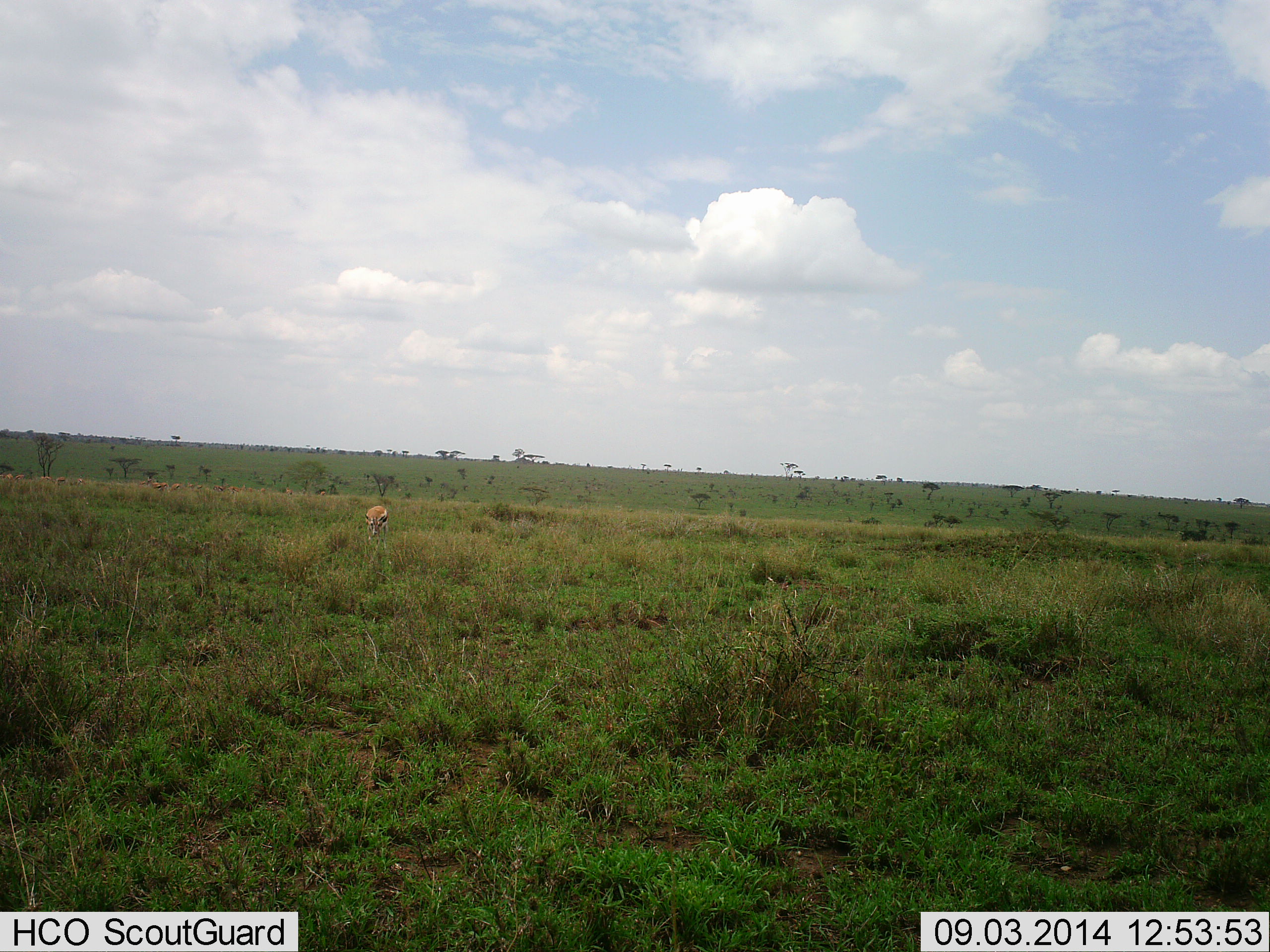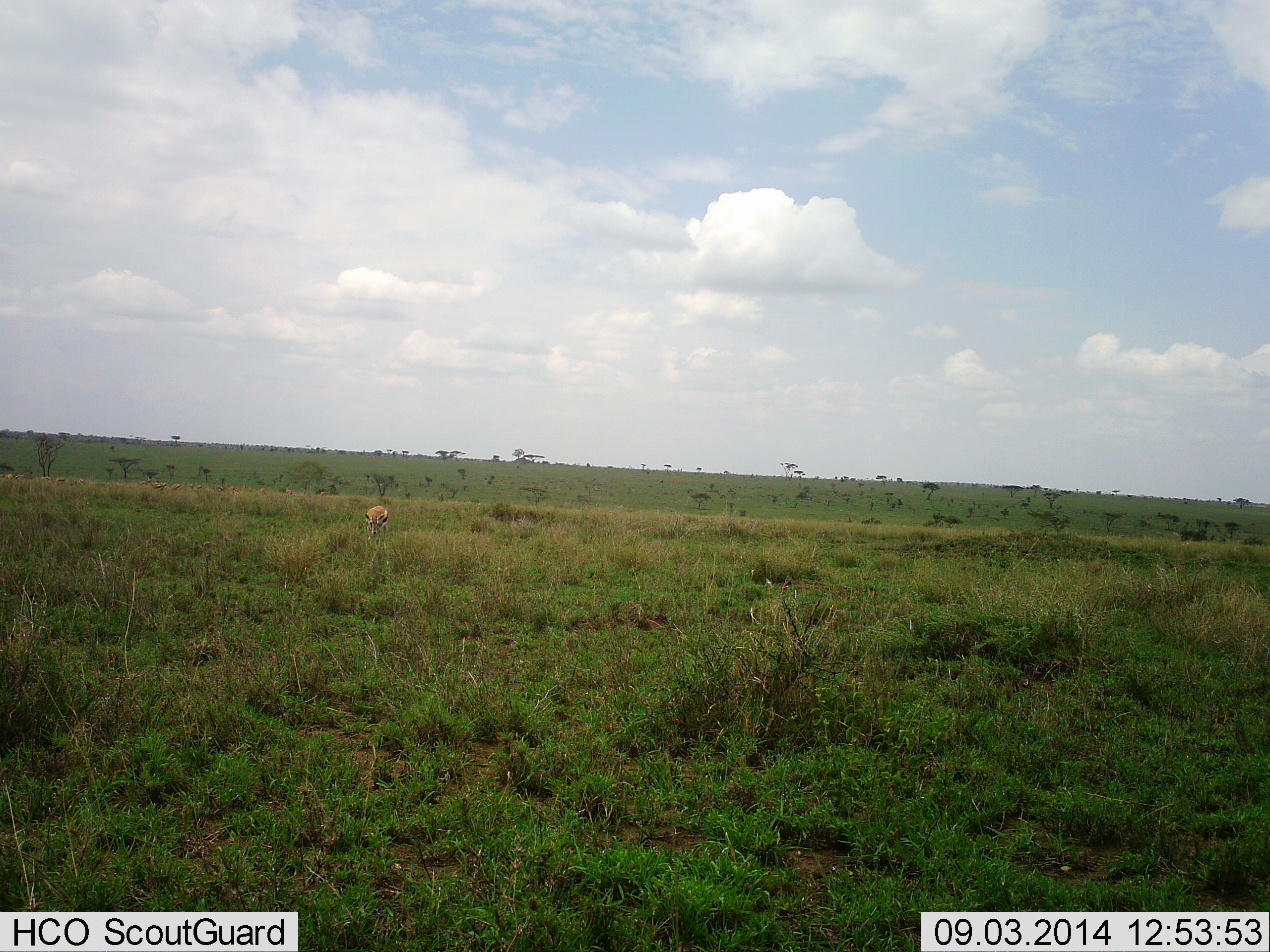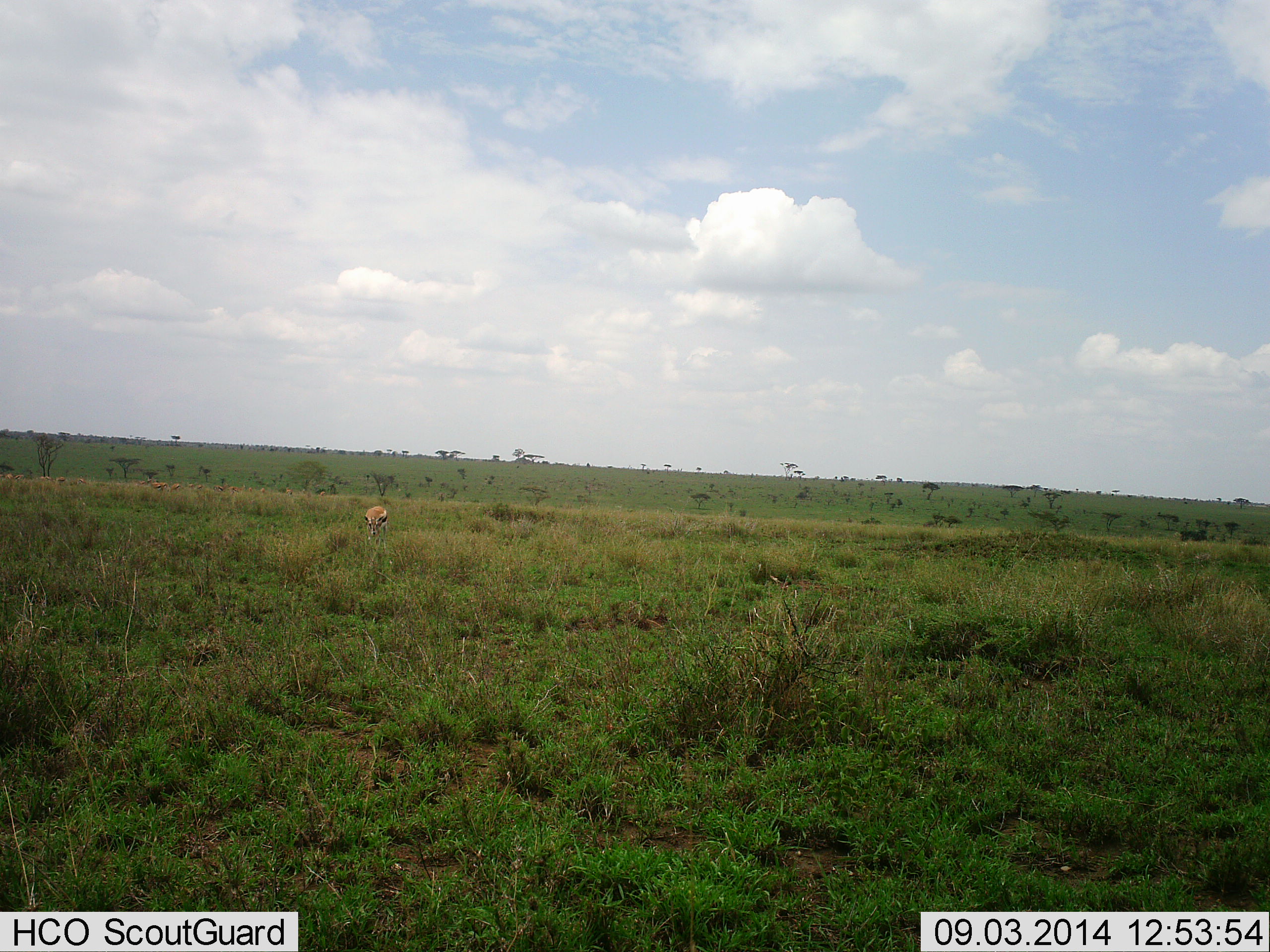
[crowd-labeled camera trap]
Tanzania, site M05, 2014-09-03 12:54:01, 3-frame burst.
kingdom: Animalia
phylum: Chordata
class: Mammalia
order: Artiodactyla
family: Bovidae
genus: Eudorcas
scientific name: Eudorcas thomsonii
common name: thomson's gazelle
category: gazellethomsons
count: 1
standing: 40%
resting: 0%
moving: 0%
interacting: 0%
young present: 0%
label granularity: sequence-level